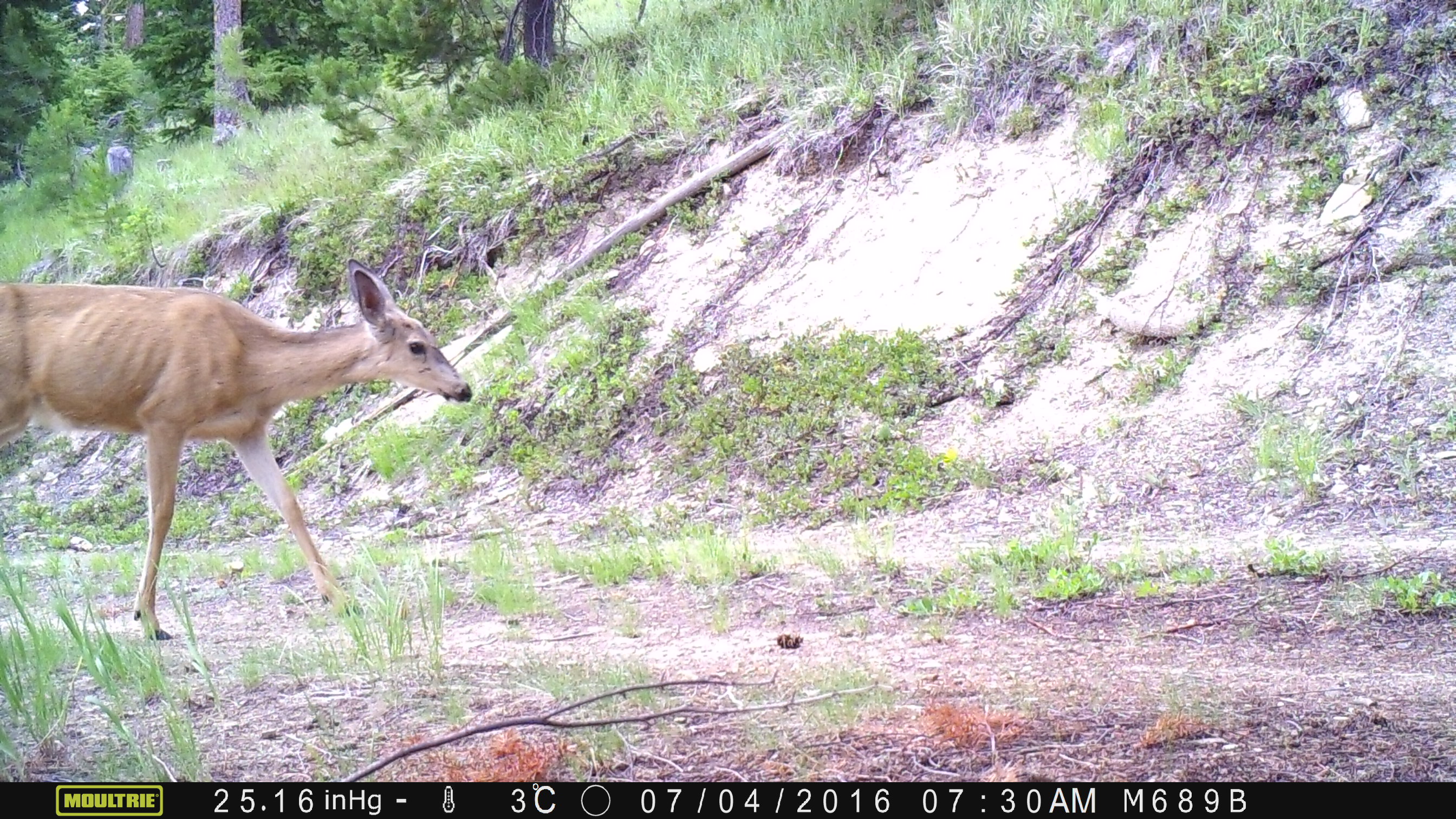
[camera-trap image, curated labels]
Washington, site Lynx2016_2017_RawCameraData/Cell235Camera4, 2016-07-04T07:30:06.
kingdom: Animalia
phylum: Chordata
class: Mammalia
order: Artiodactyla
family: Cervidae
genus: Odocoileus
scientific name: Odocoileus virginianus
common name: white-tailed deer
Odocoileus virginianus (white-tailed deer). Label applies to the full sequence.